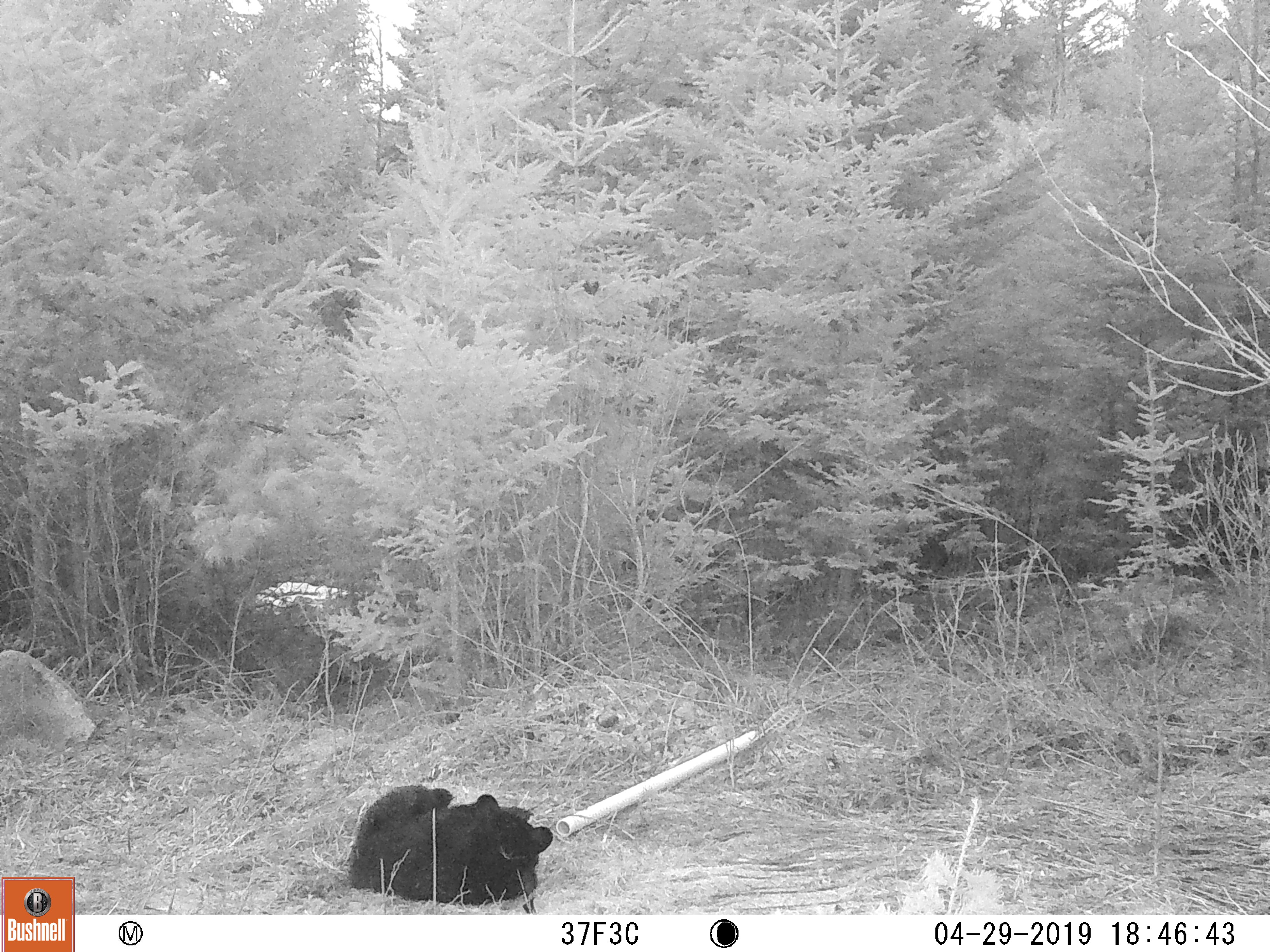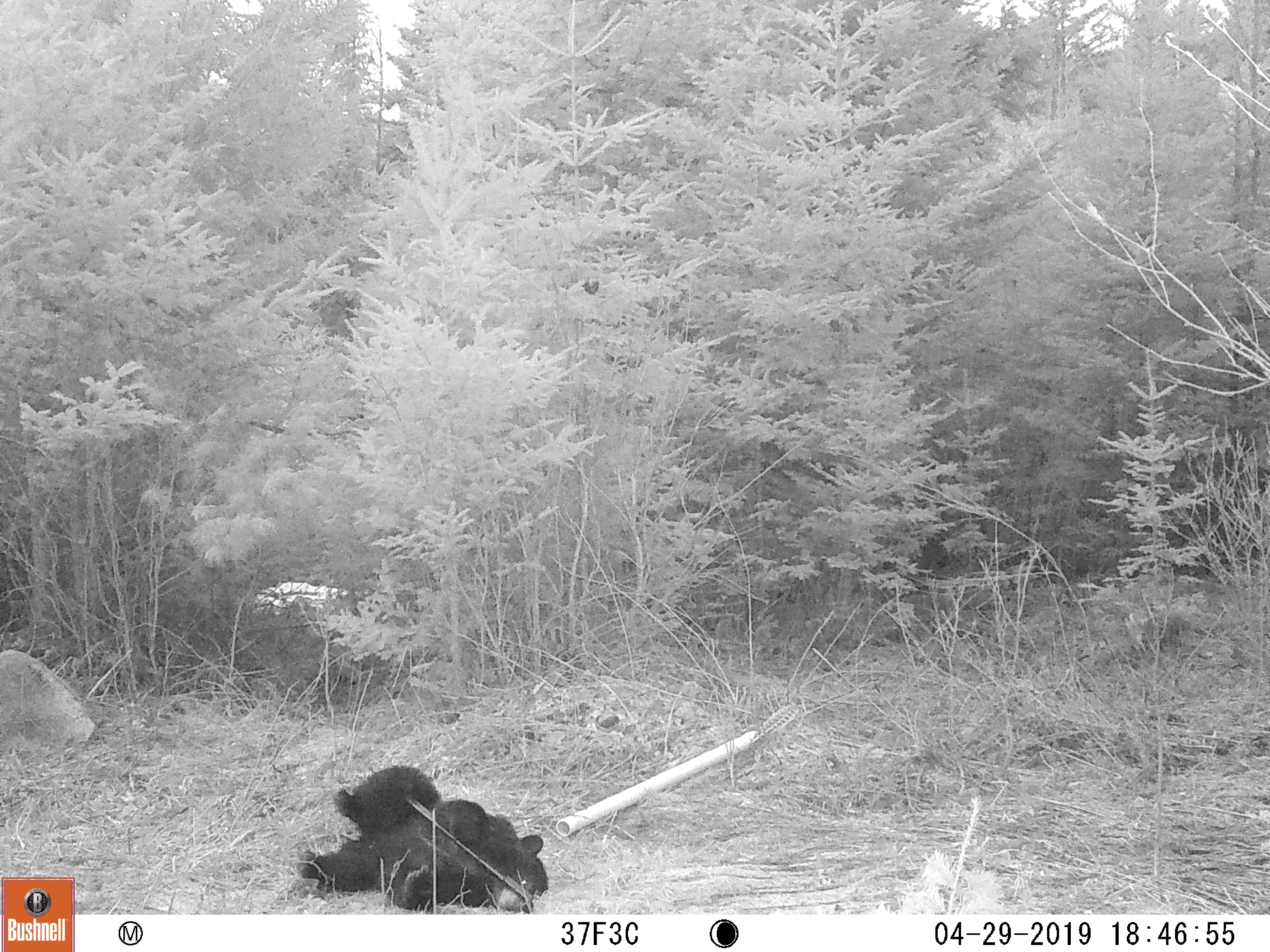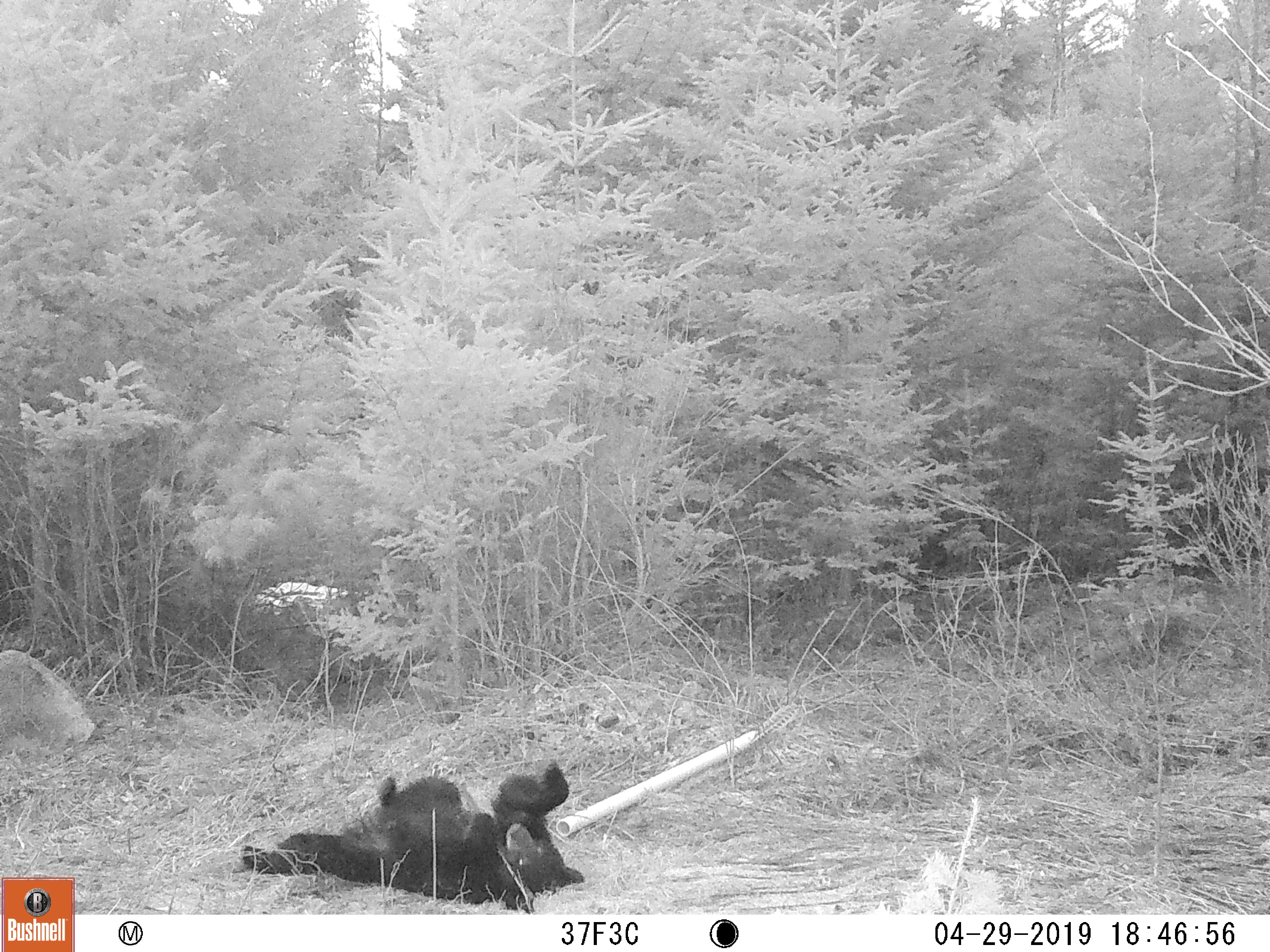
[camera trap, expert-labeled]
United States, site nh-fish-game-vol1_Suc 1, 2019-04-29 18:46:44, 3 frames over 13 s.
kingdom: Animalia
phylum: Chordata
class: Mammalia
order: Carnivora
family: Ursidae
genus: Ursus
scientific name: Ursus americanus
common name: black bear